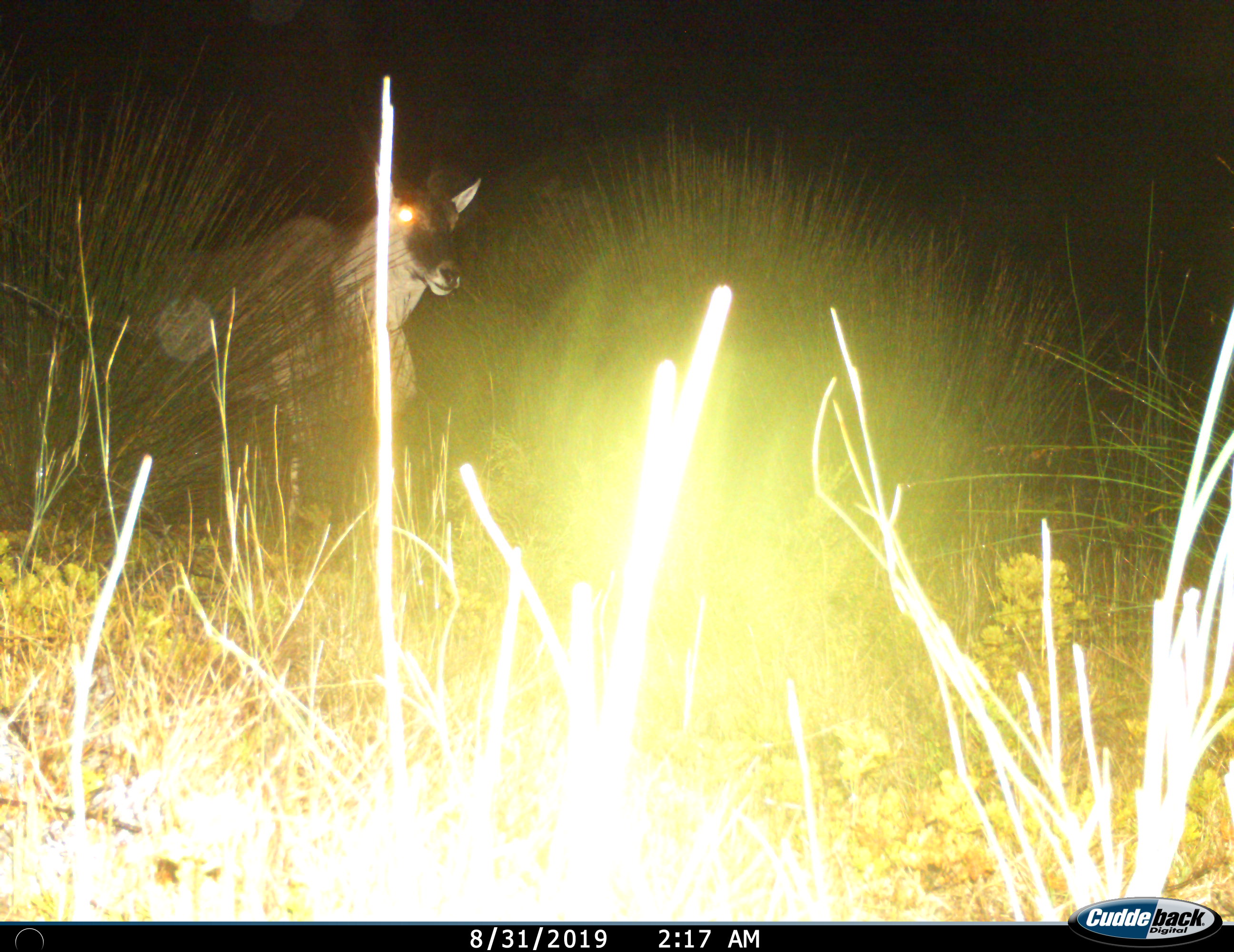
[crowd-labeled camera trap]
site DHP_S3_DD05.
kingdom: Animalia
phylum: Chordata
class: Mammalia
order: Artiodactyla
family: Bovidae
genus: Tragelaphus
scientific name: Tragelaphus oryx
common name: eland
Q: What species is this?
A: Eland (Tragelaphus oryx).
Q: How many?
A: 1.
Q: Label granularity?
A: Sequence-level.